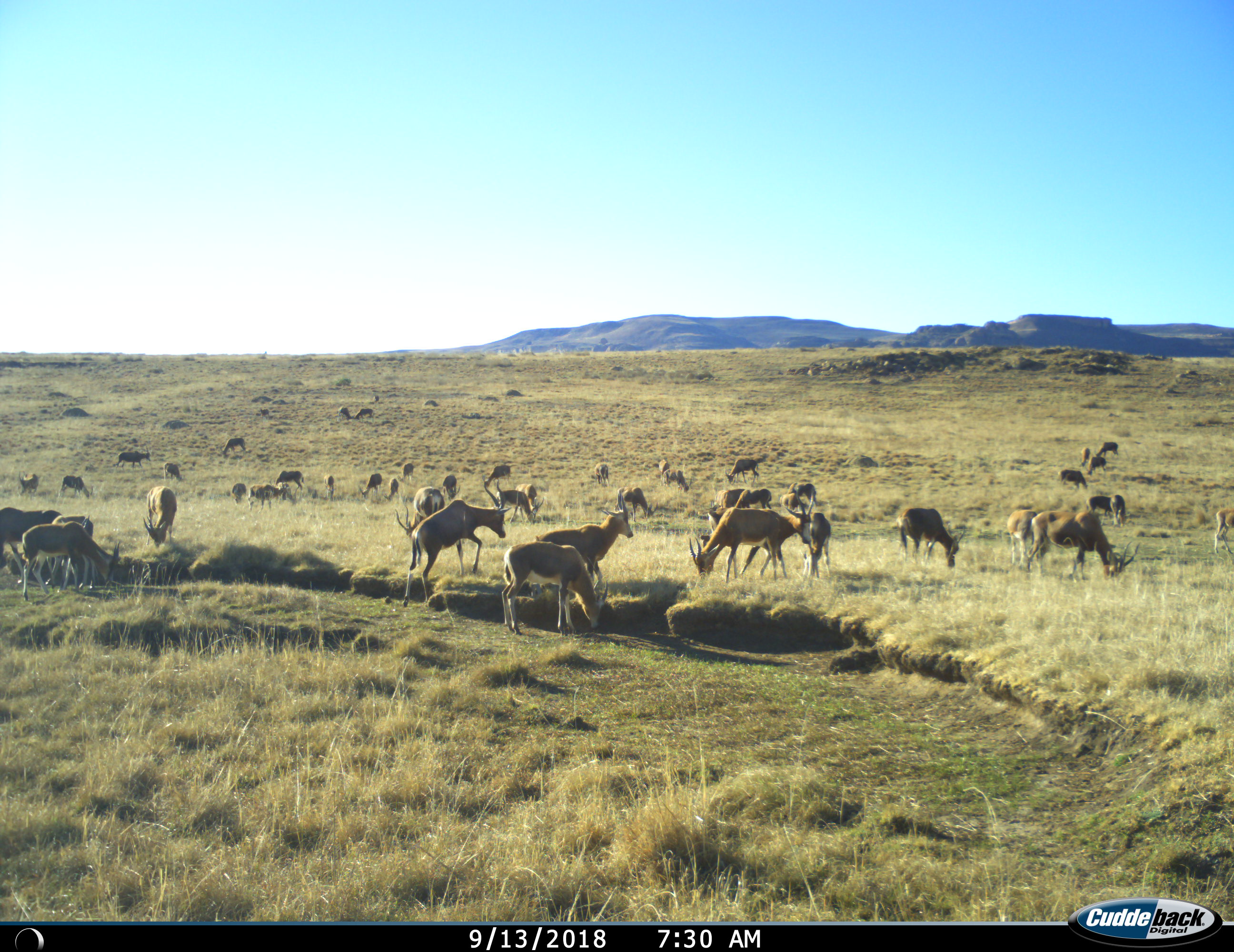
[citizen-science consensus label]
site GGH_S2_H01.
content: unidentified animal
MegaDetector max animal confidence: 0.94